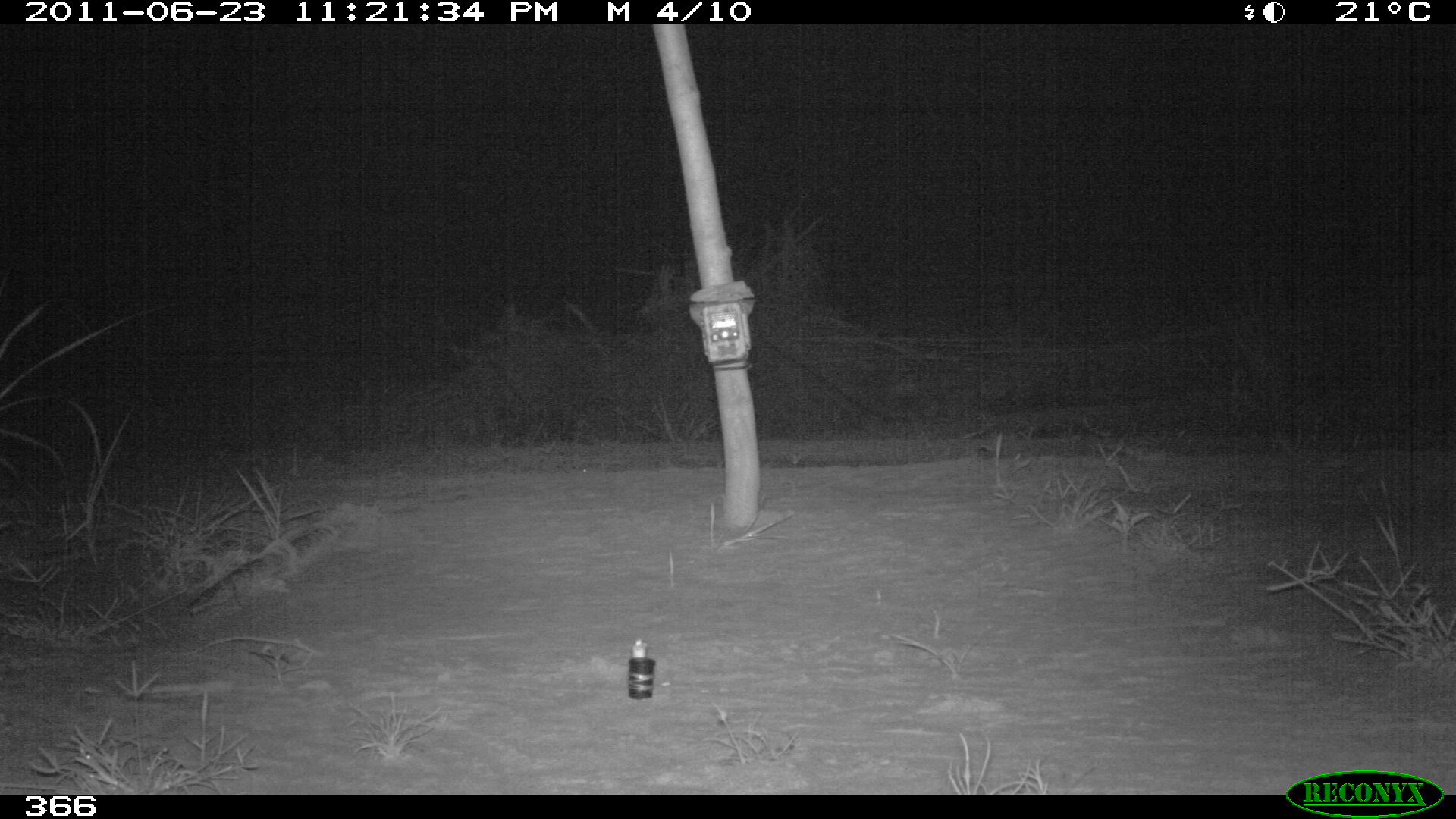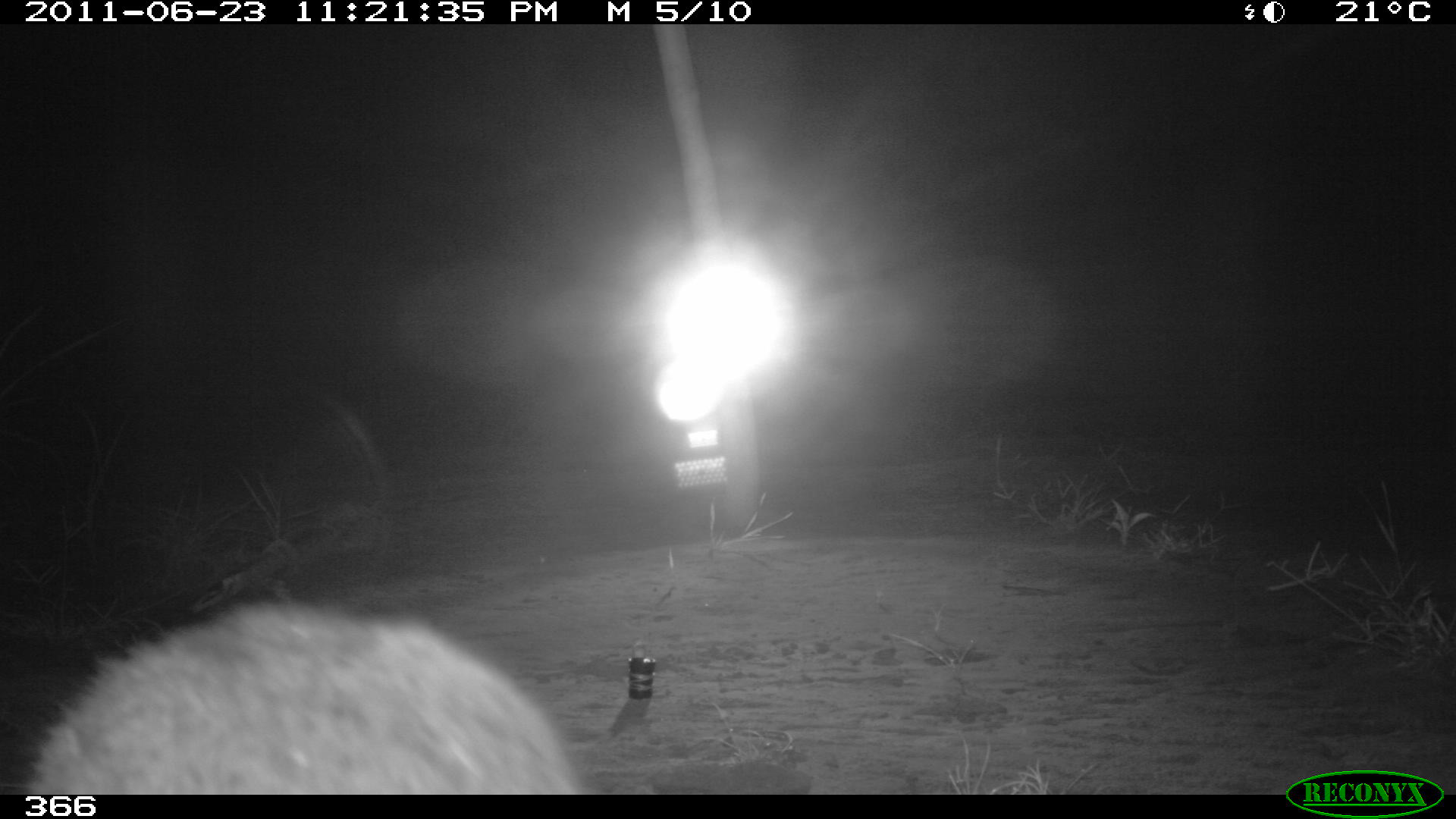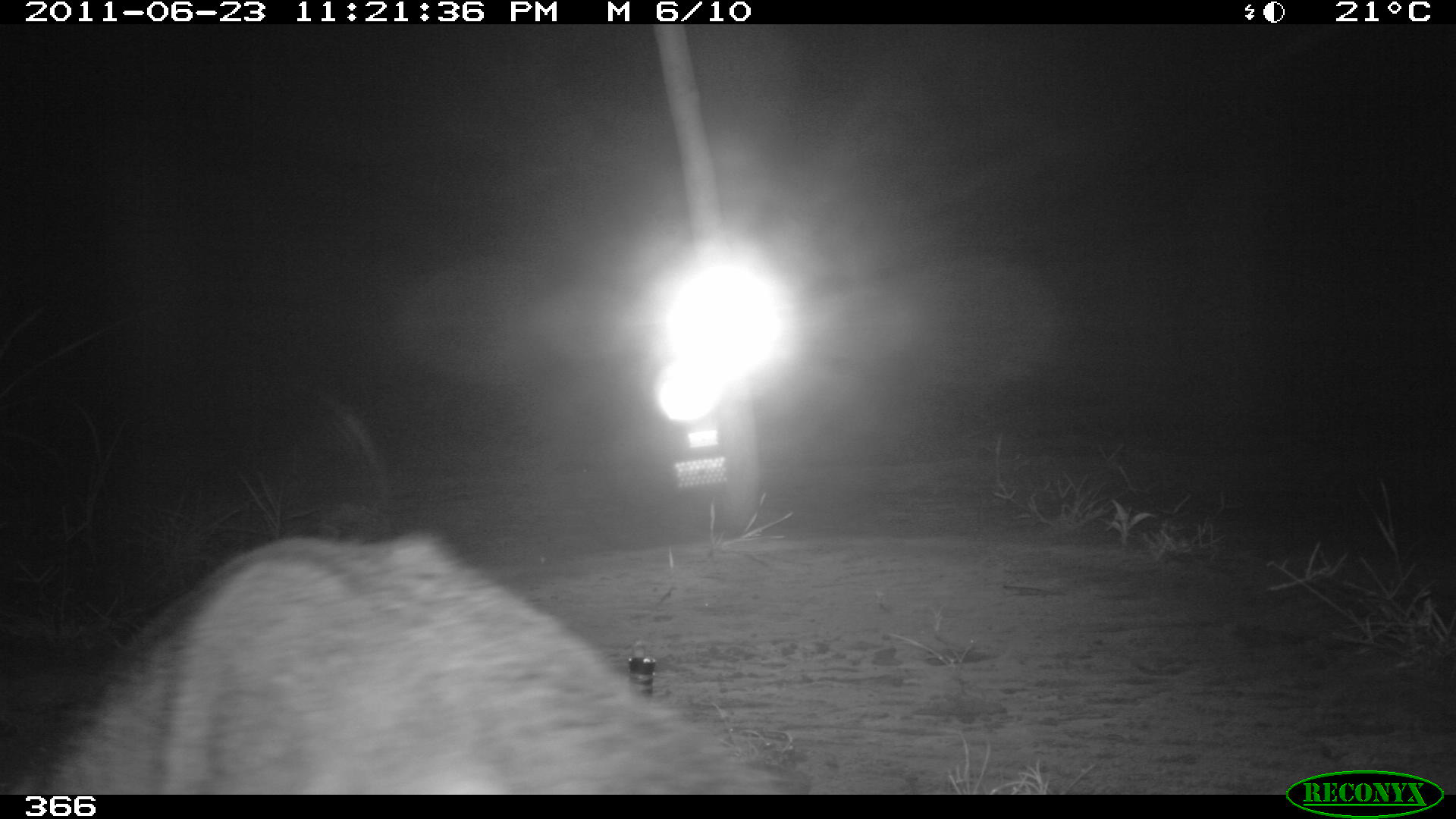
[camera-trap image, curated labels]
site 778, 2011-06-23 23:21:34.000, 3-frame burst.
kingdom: Animalia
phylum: Chordata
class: Mammalia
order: Carnivora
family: Procyonidae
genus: Procyon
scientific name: Procyon cancrivorus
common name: crab-eating raccoon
Procyon cancrivorus (crab-eating raccoon).